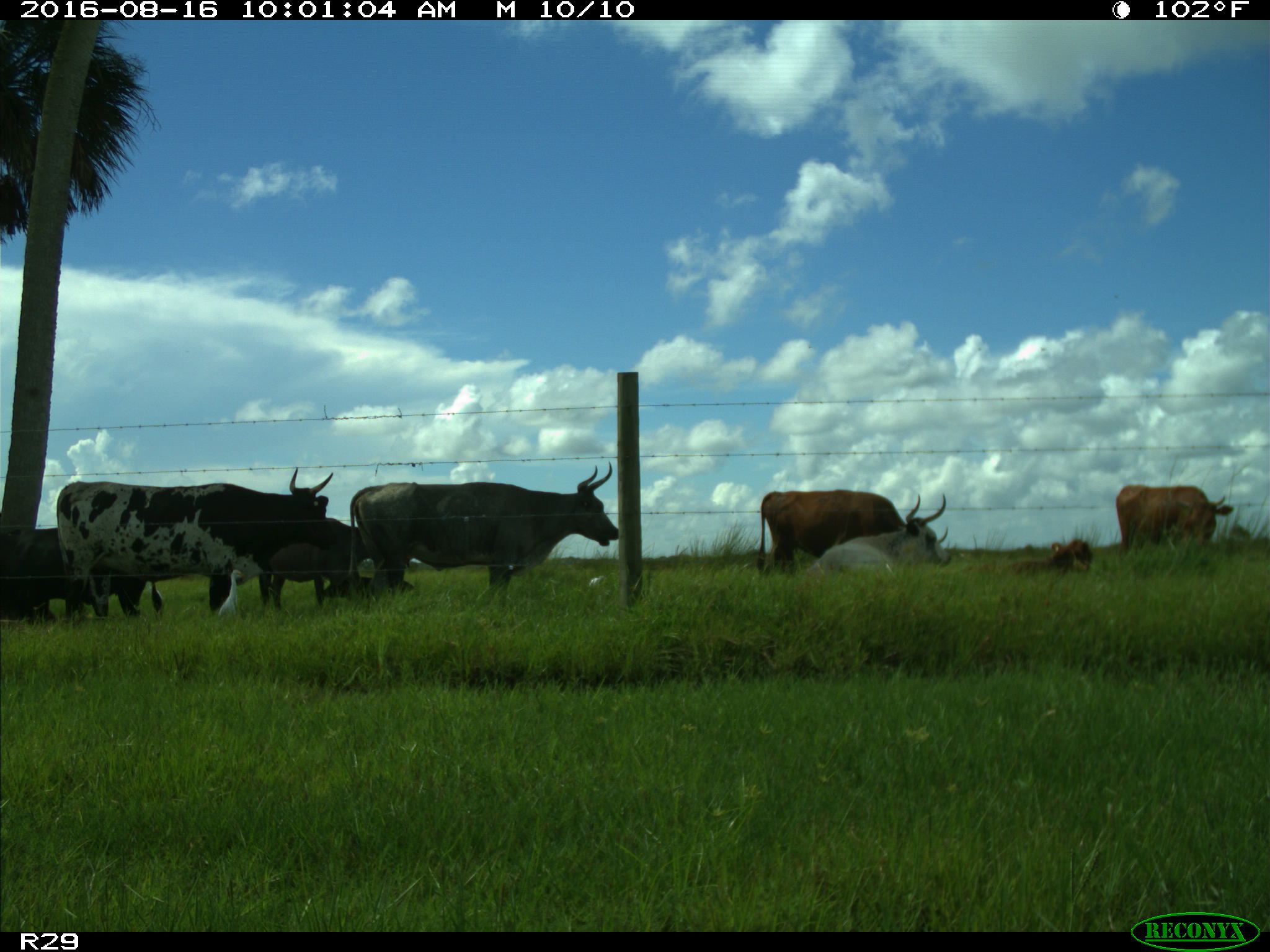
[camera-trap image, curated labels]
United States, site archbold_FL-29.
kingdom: Animalia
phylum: Chordata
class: Mammalia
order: Artiodactyla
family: Bovidae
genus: Bos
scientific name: Bos taurus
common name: domestic cow